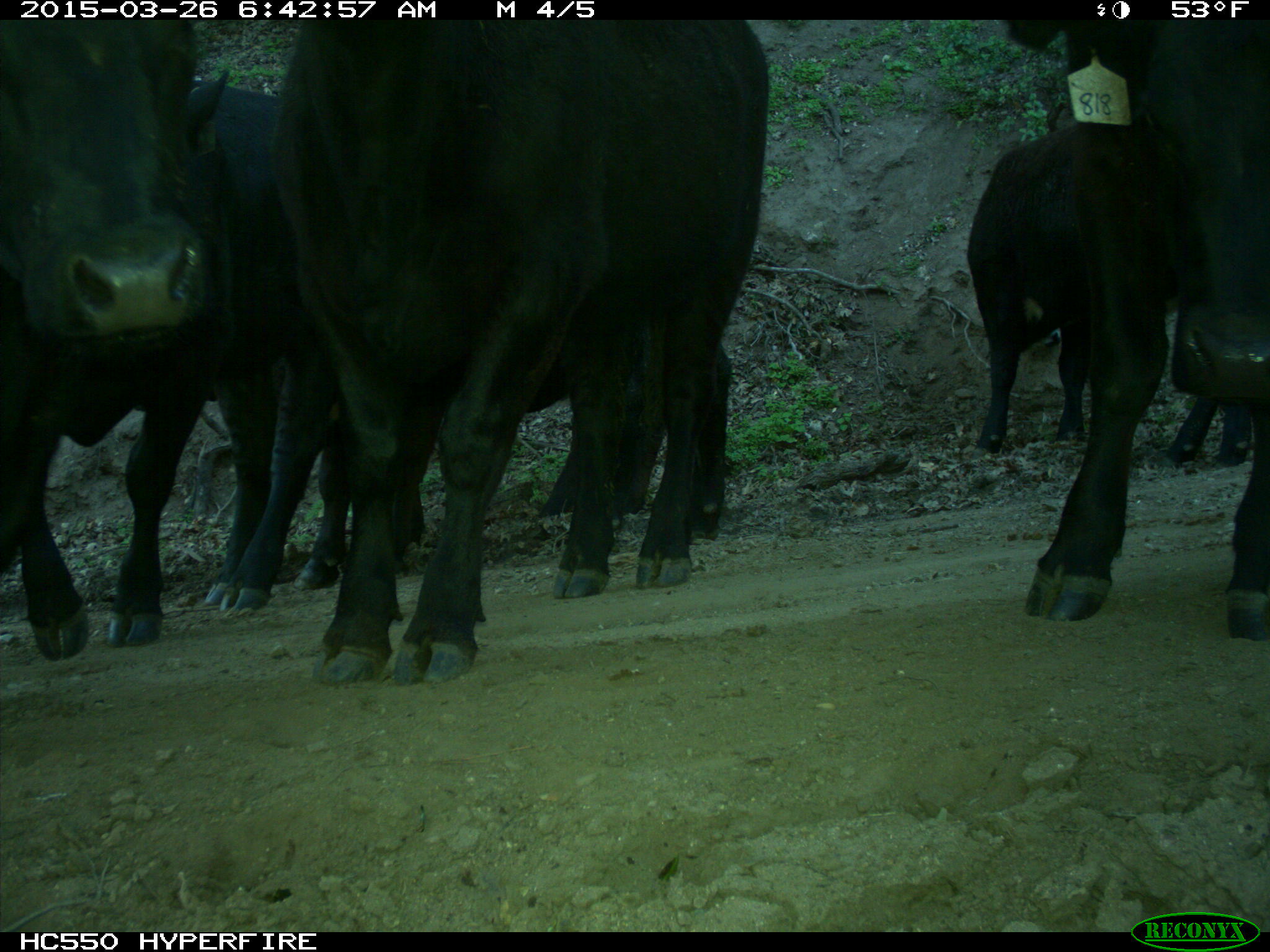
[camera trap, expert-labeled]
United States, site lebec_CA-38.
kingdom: Animalia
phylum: Chordata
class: Mammalia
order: Artiodactyla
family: Bovidae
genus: Bos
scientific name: Bos taurus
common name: domestic cow